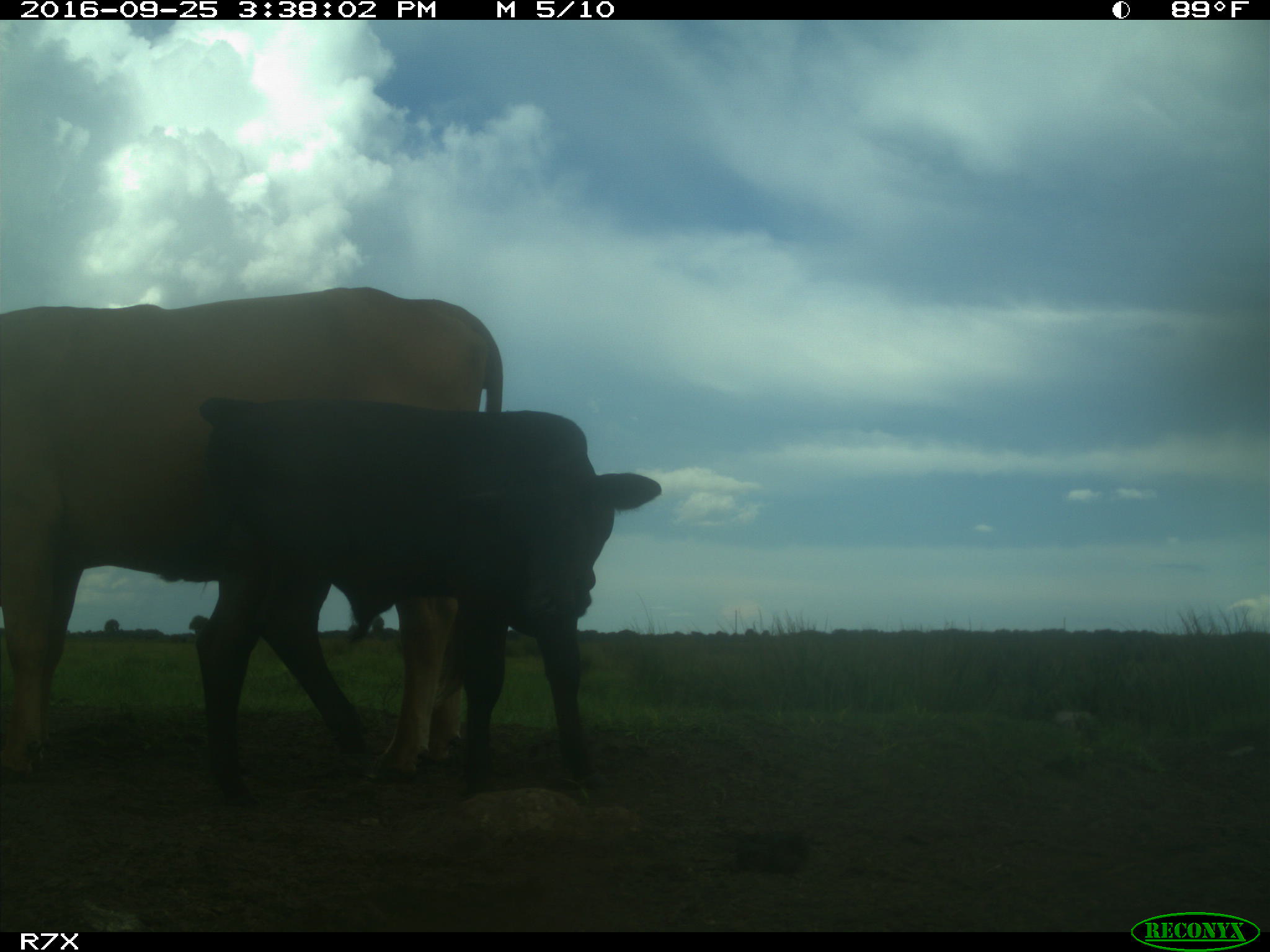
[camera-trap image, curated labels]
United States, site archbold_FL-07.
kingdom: Animalia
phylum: Chordata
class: Mammalia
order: Artiodactyla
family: Bovidae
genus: Bos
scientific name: Bos taurus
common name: domestic cow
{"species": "Bos taurus (domestic cow)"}